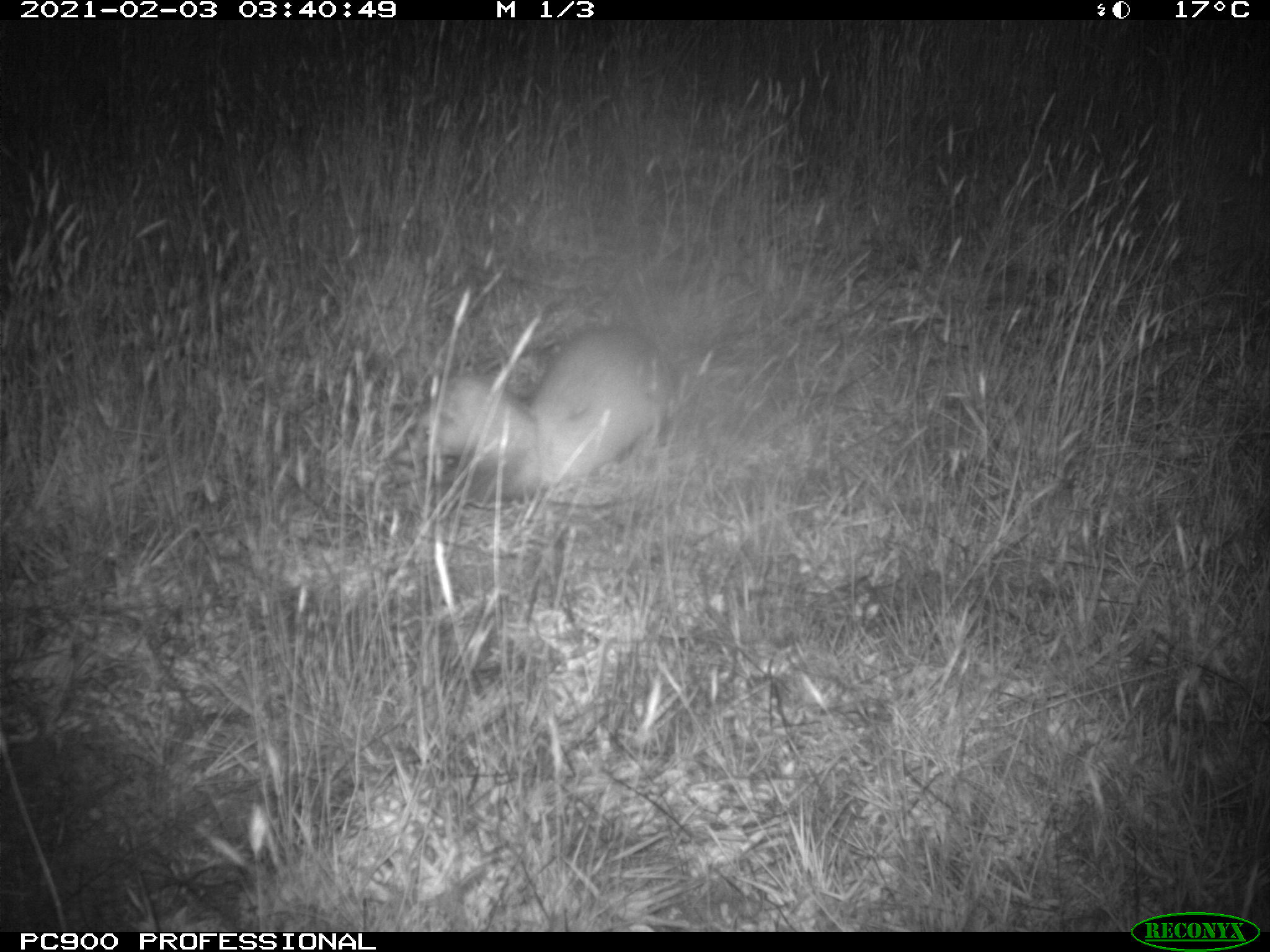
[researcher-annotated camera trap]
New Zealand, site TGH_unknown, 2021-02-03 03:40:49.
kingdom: Animalia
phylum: Chordata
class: Mammalia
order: Carnivora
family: Mustelidae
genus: Mustela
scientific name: Mustela furo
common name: ferret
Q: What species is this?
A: Ferret (Mustela furo).